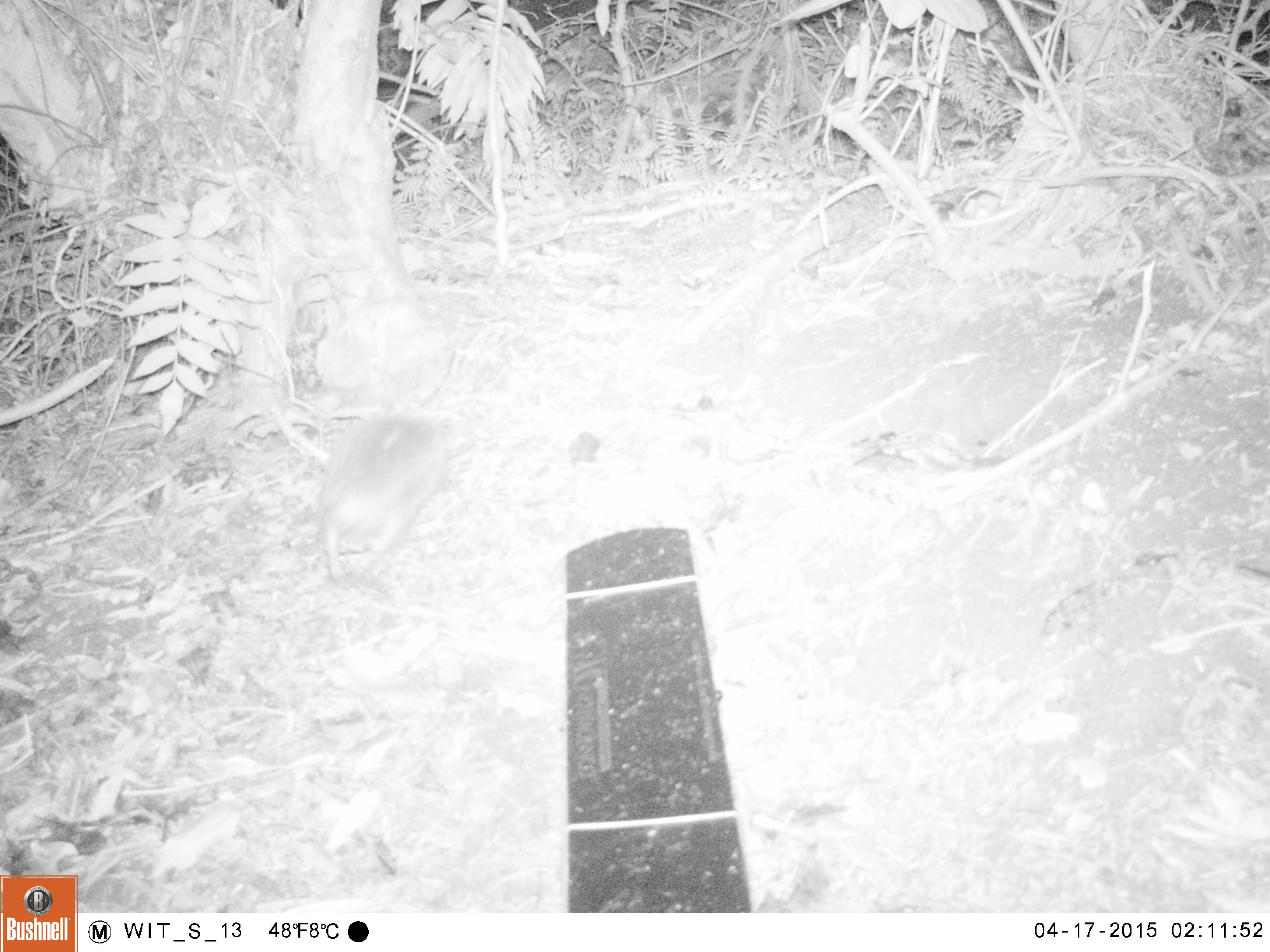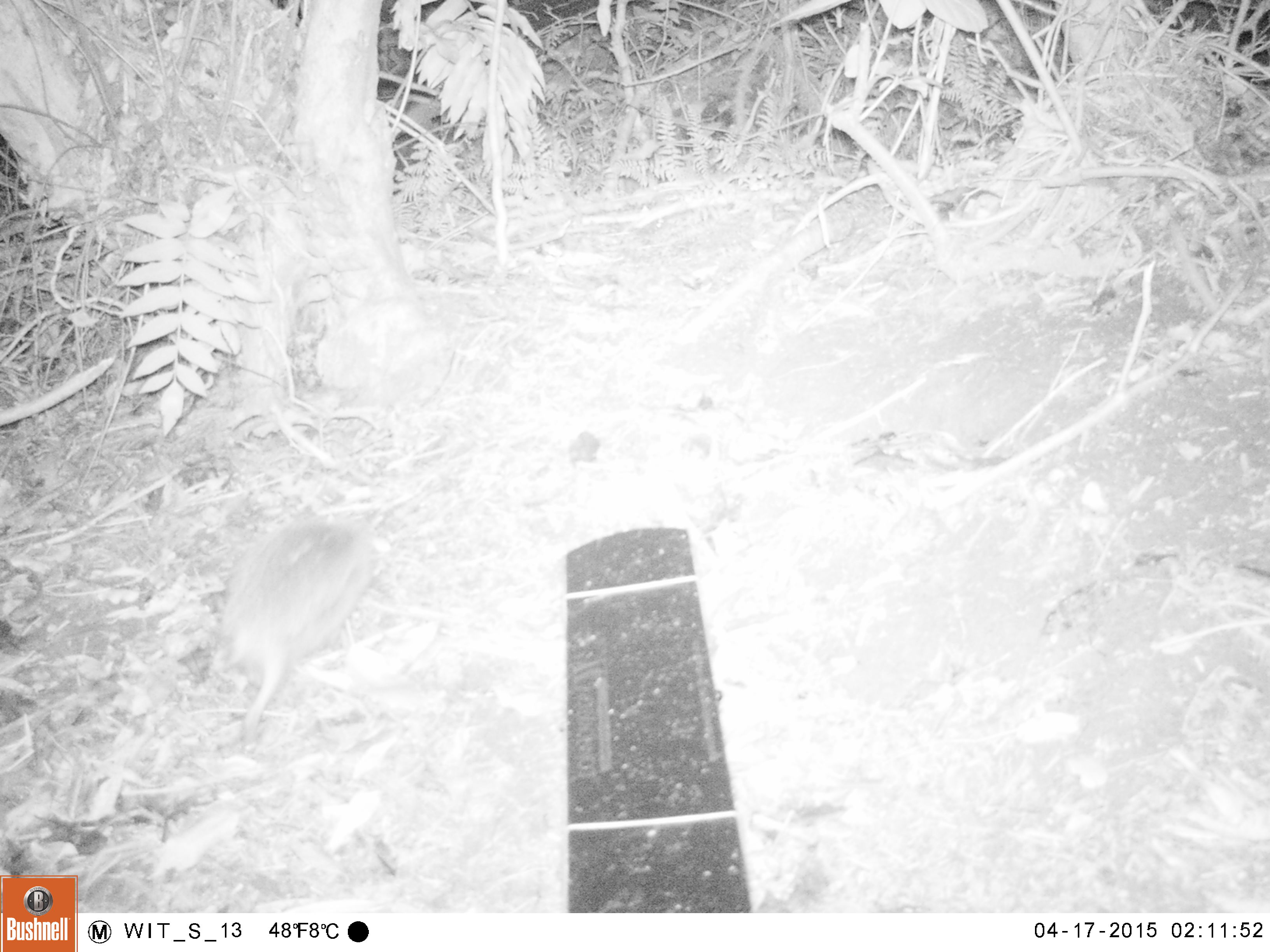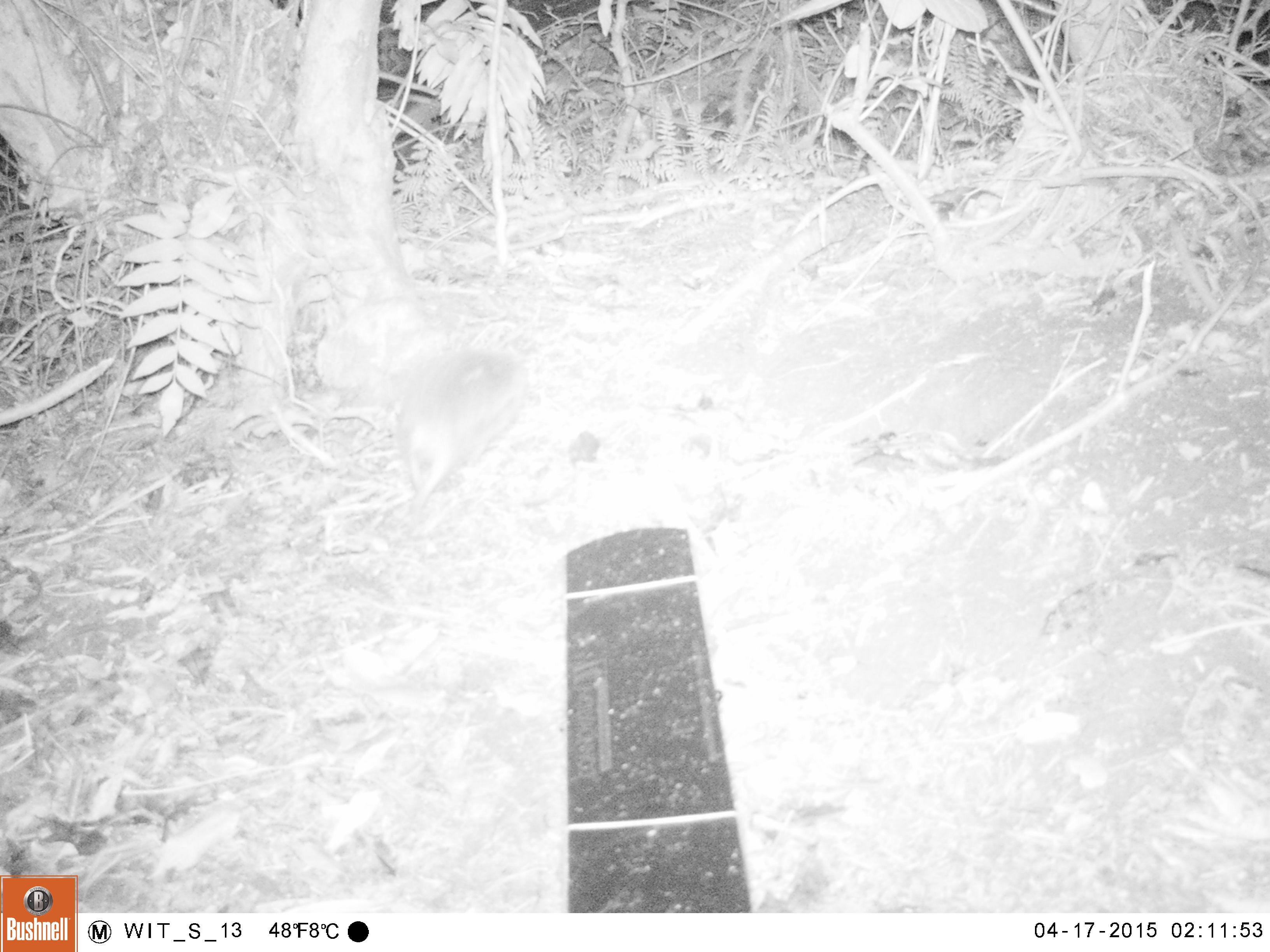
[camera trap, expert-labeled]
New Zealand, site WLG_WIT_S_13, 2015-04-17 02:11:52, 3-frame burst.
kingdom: Animalia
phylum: Chordata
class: Mammalia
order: Eulipotyphla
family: Erinaceidae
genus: Erinaceus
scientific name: Erinaceus europaeus europaeus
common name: european hedgehog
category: hedgehog